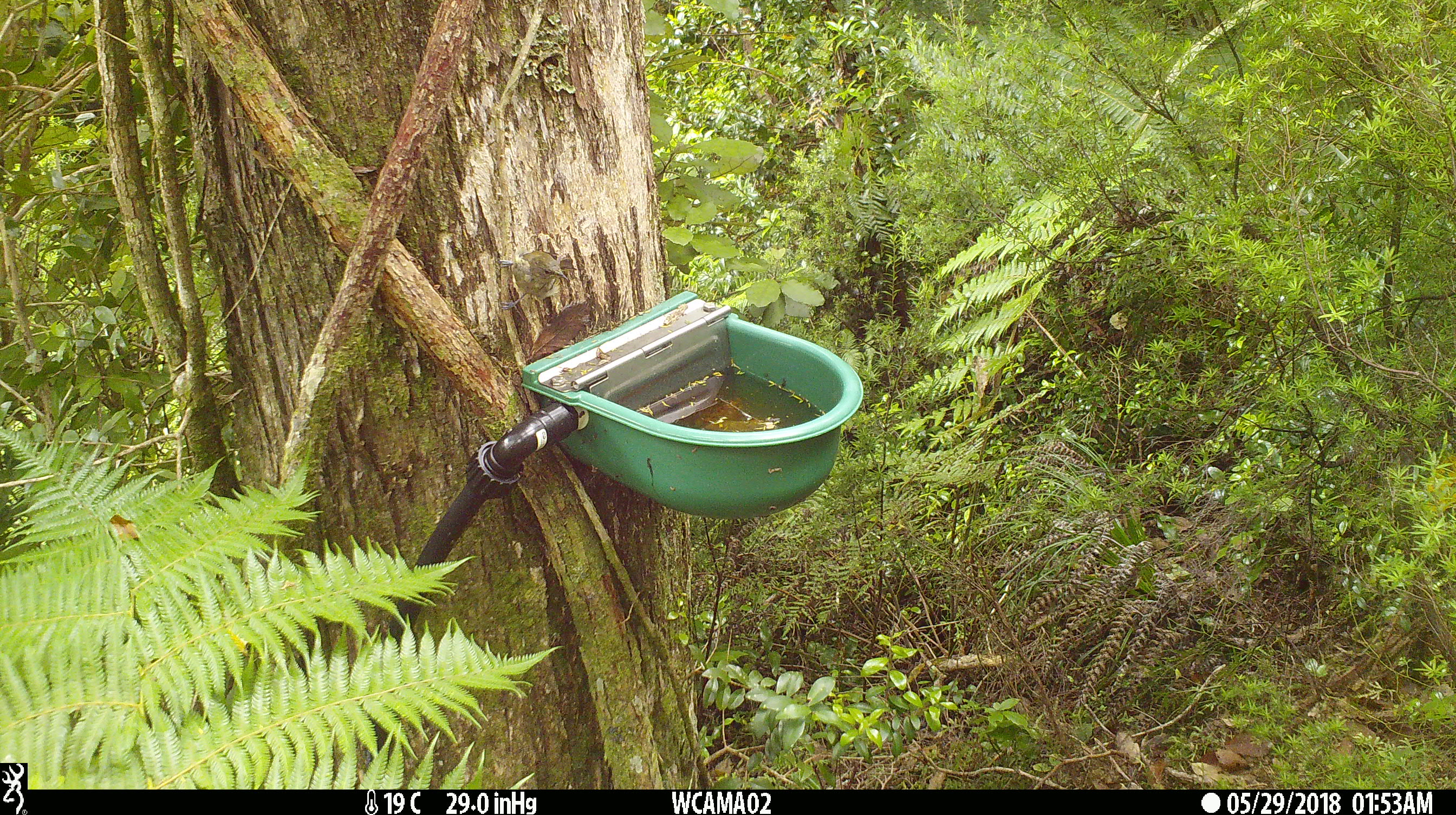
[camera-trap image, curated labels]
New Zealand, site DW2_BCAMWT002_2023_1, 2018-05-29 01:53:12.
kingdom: Animalia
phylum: Chordata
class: Aves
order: Passeriformes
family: Meliphagidae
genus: Anthornis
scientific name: Anthornis melanura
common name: new zealand bellbird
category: bellbird